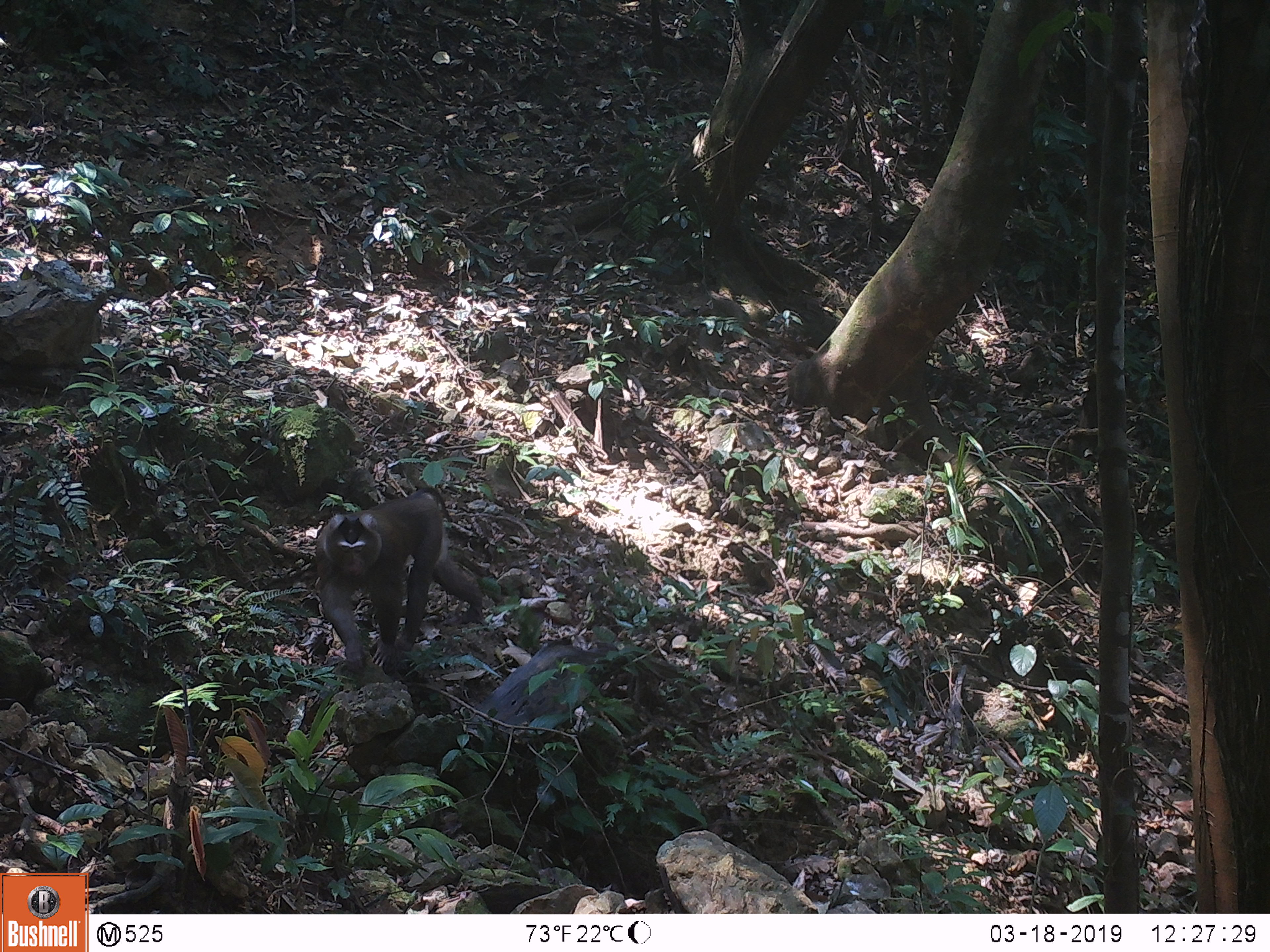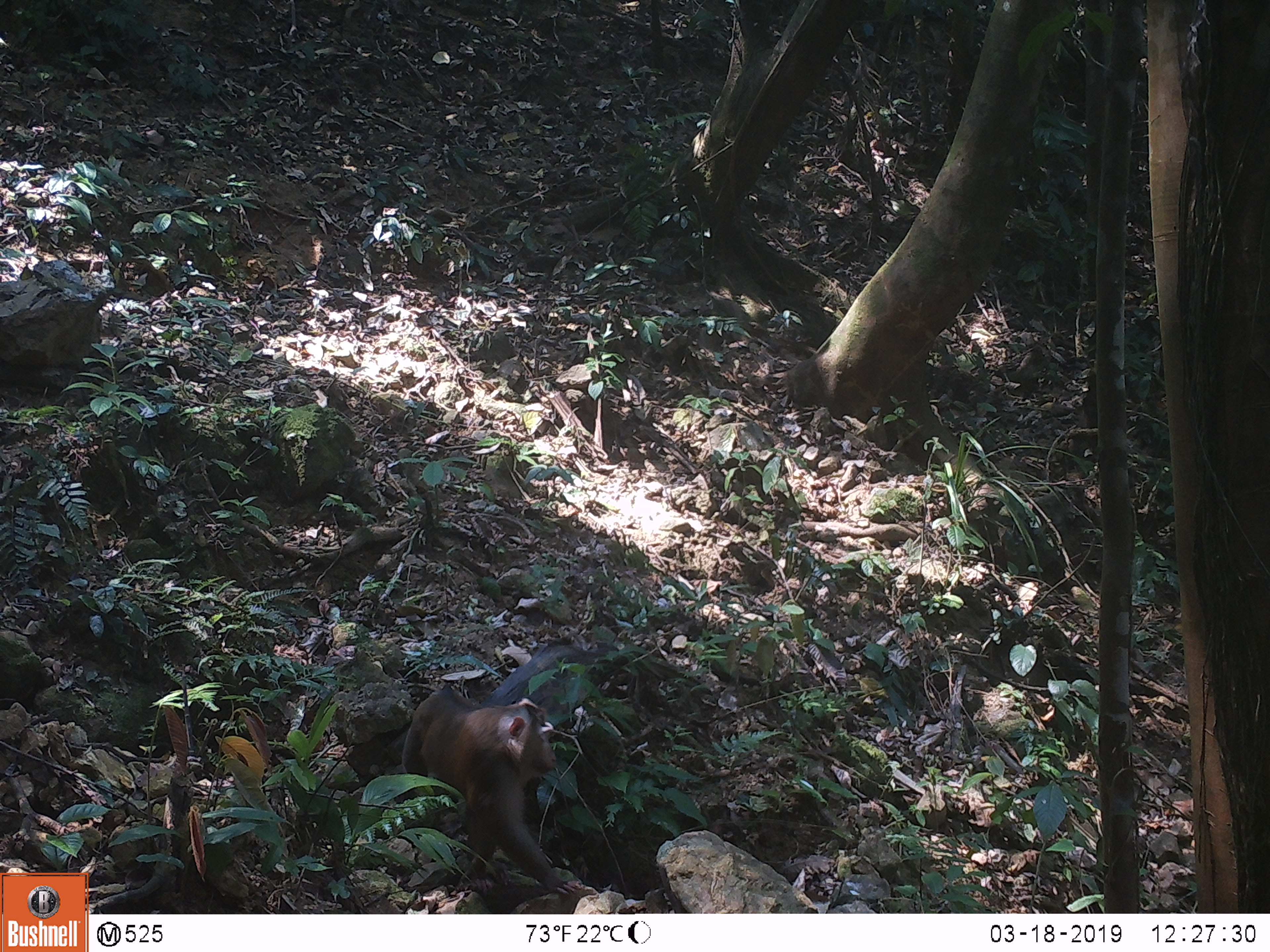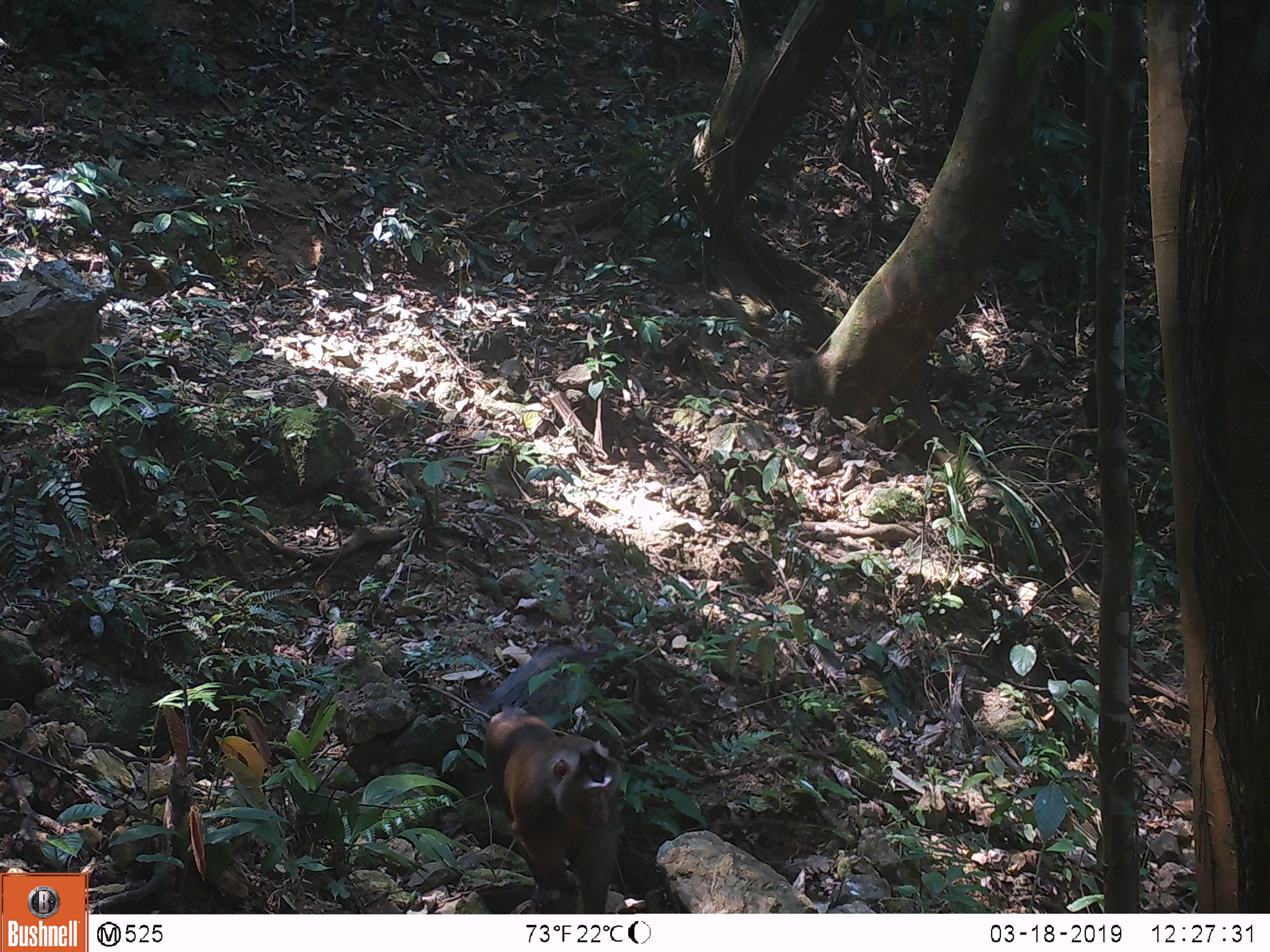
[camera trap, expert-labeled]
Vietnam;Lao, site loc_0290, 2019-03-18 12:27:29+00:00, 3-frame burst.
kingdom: Animalia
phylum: Chordata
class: Mammalia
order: Primates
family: Cercopithecidae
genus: Macaca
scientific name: Macaca nemestrina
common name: pig-tailed macaque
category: pig tailed macaque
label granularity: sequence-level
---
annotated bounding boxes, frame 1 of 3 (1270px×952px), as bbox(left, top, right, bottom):
pig tailed macaque: bbox(316, 486, 485, 674)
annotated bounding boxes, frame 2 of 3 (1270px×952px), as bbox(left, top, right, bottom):
pig tailed macaque: bbox(401, 684, 581, 894)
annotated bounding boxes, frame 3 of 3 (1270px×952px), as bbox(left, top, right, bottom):
pig tailed macaque: bbox(482, 703, 622, 914)